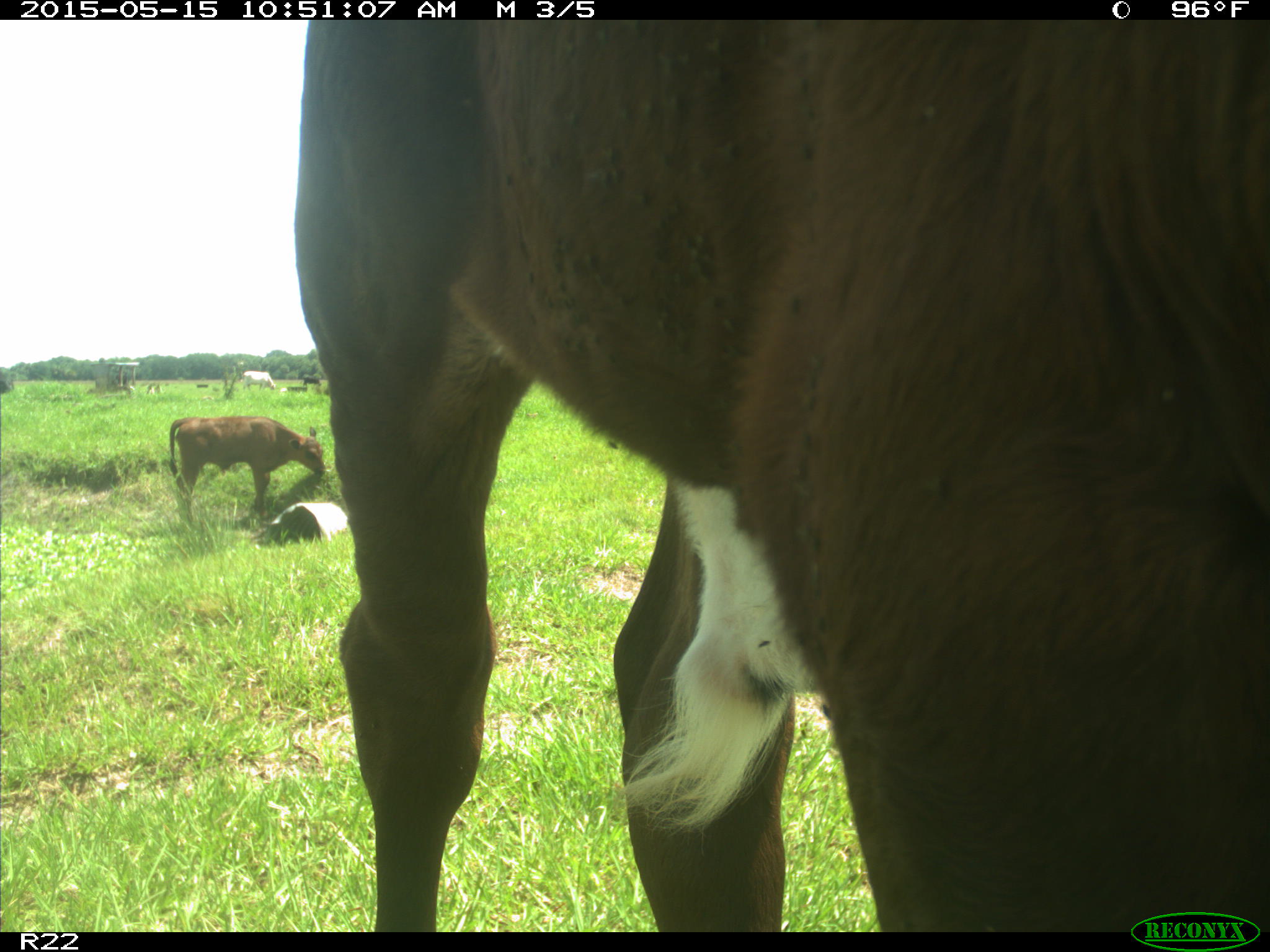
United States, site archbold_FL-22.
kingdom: Animalia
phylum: Chordata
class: Mammalia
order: Artiodactyla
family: Bovidae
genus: Bos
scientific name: Bos taurus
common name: domestic cow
Bos taurus (domestic cow).